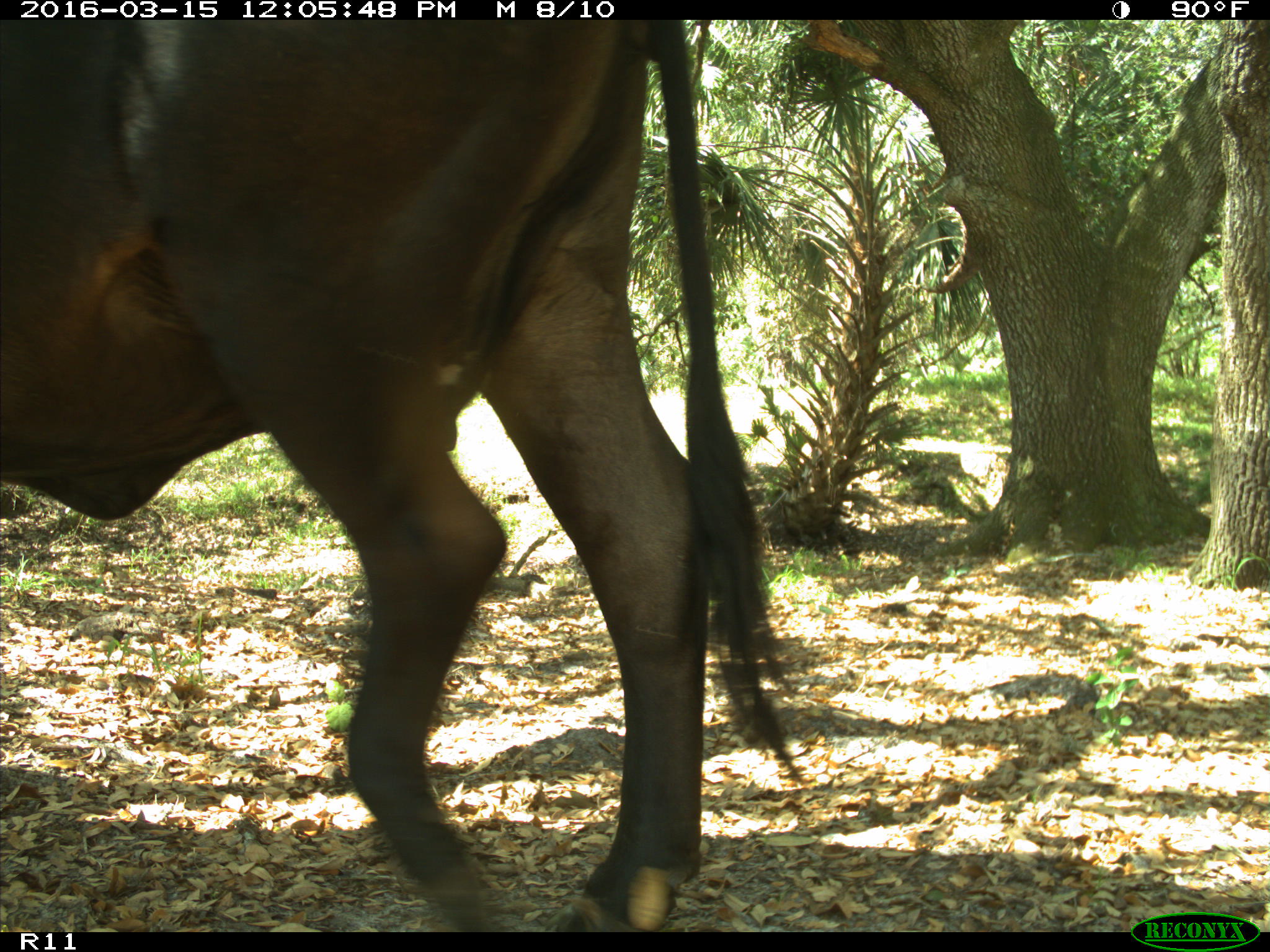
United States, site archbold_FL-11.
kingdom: Animalia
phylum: Chordata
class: Mammalia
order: Artiodactyla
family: Bovidae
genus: Bos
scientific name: Bos taurus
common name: domestic cow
Bos taurus (domestic cow).